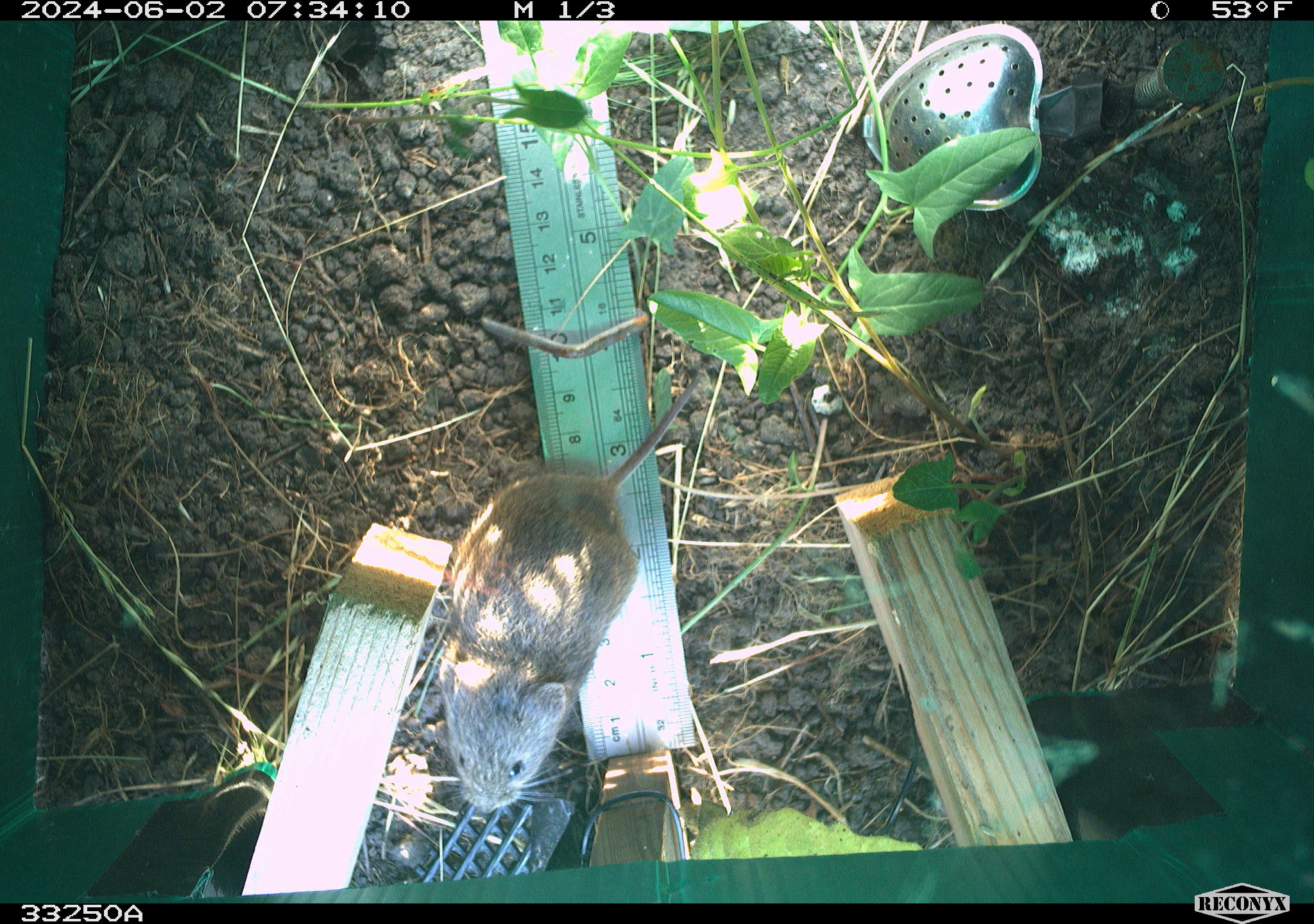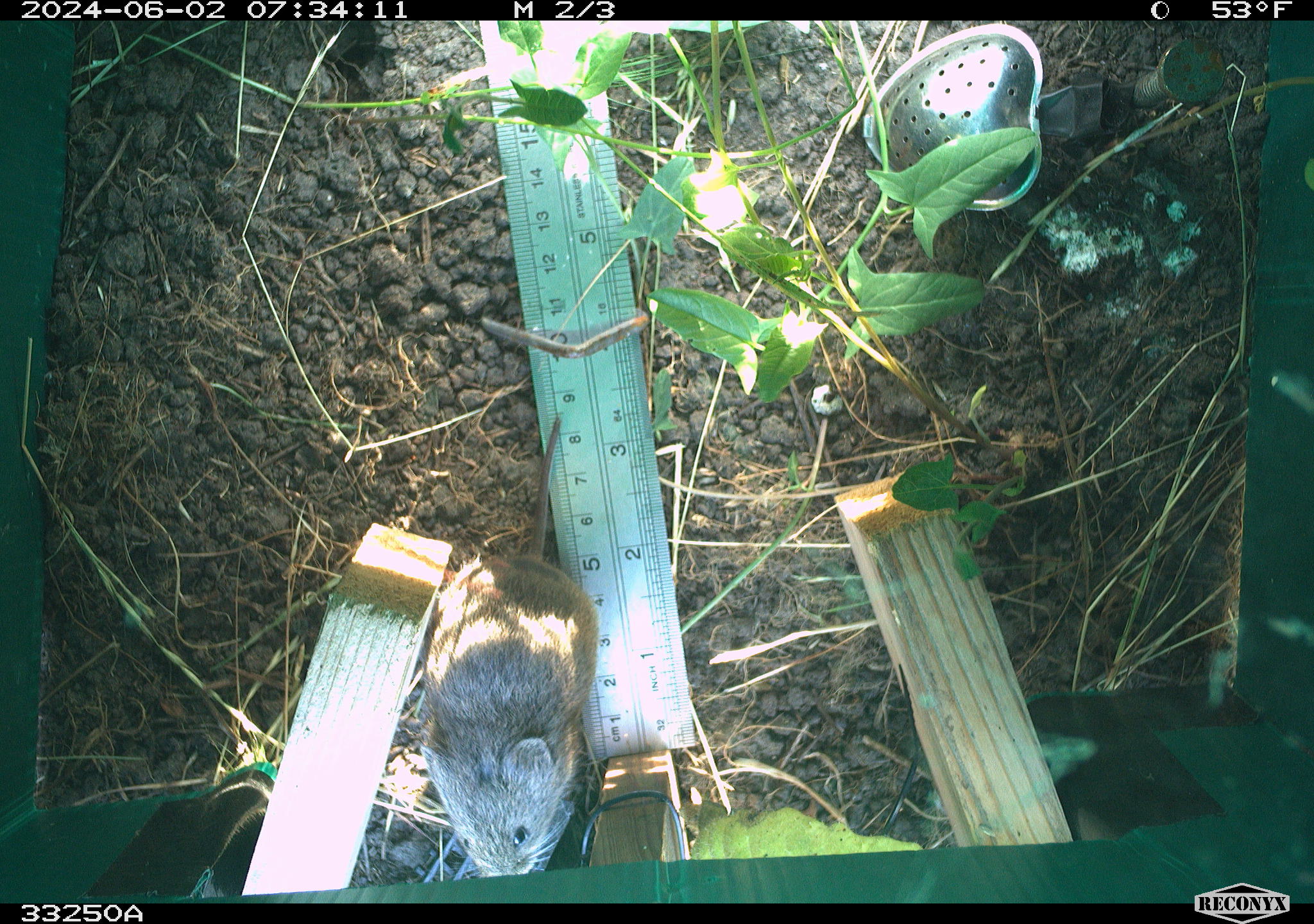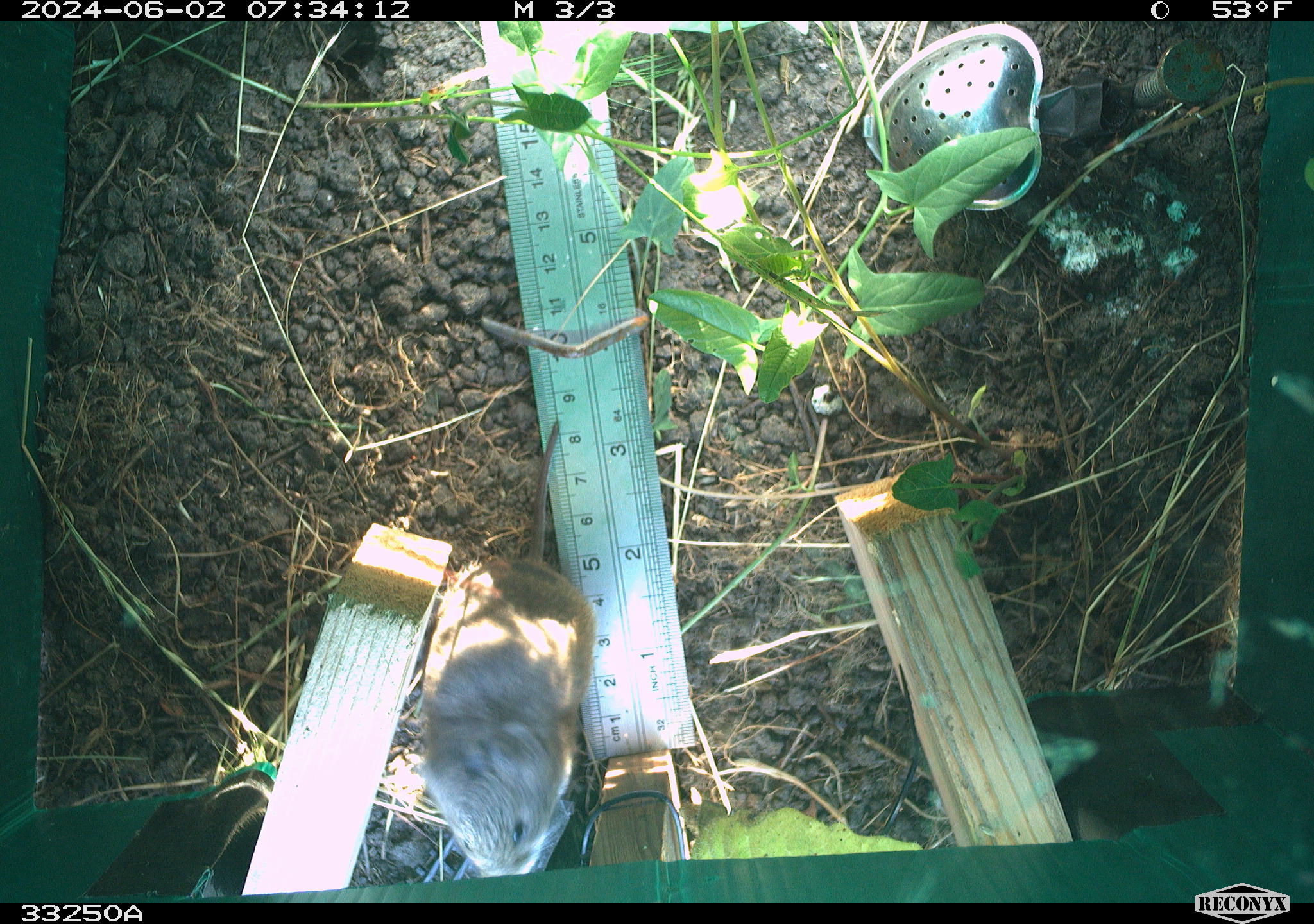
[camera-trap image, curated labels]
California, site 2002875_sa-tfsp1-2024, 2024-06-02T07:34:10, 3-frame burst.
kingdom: Animalia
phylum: Chordata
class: Mammalia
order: Rodentia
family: Cricetidae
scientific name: Arvicolinae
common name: voles, lemmings, and muskrats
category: arvicolinae subfamily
Arvicolinae subfamily (voles, lemmings, and muskrats) (Arvicolinae).